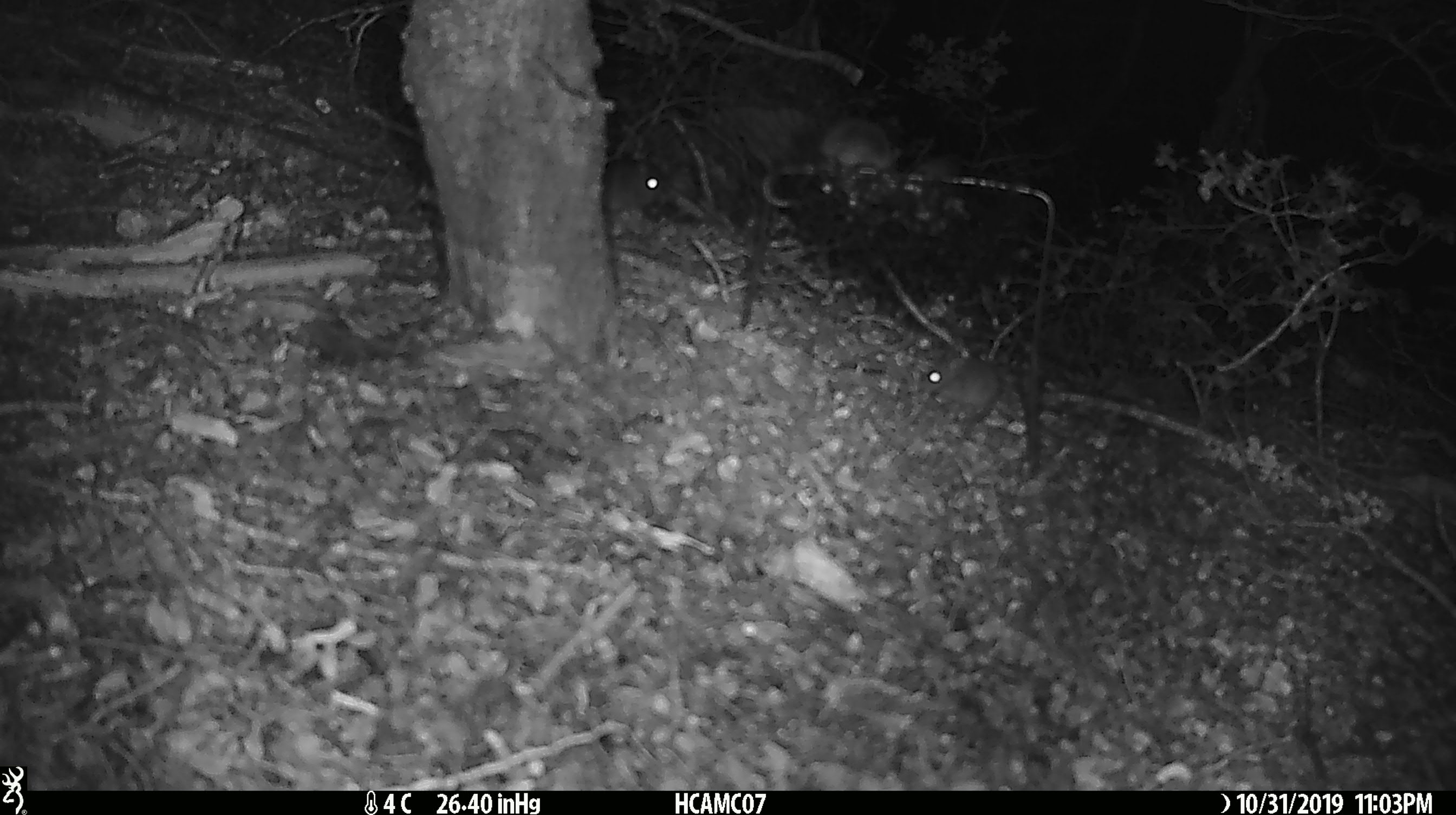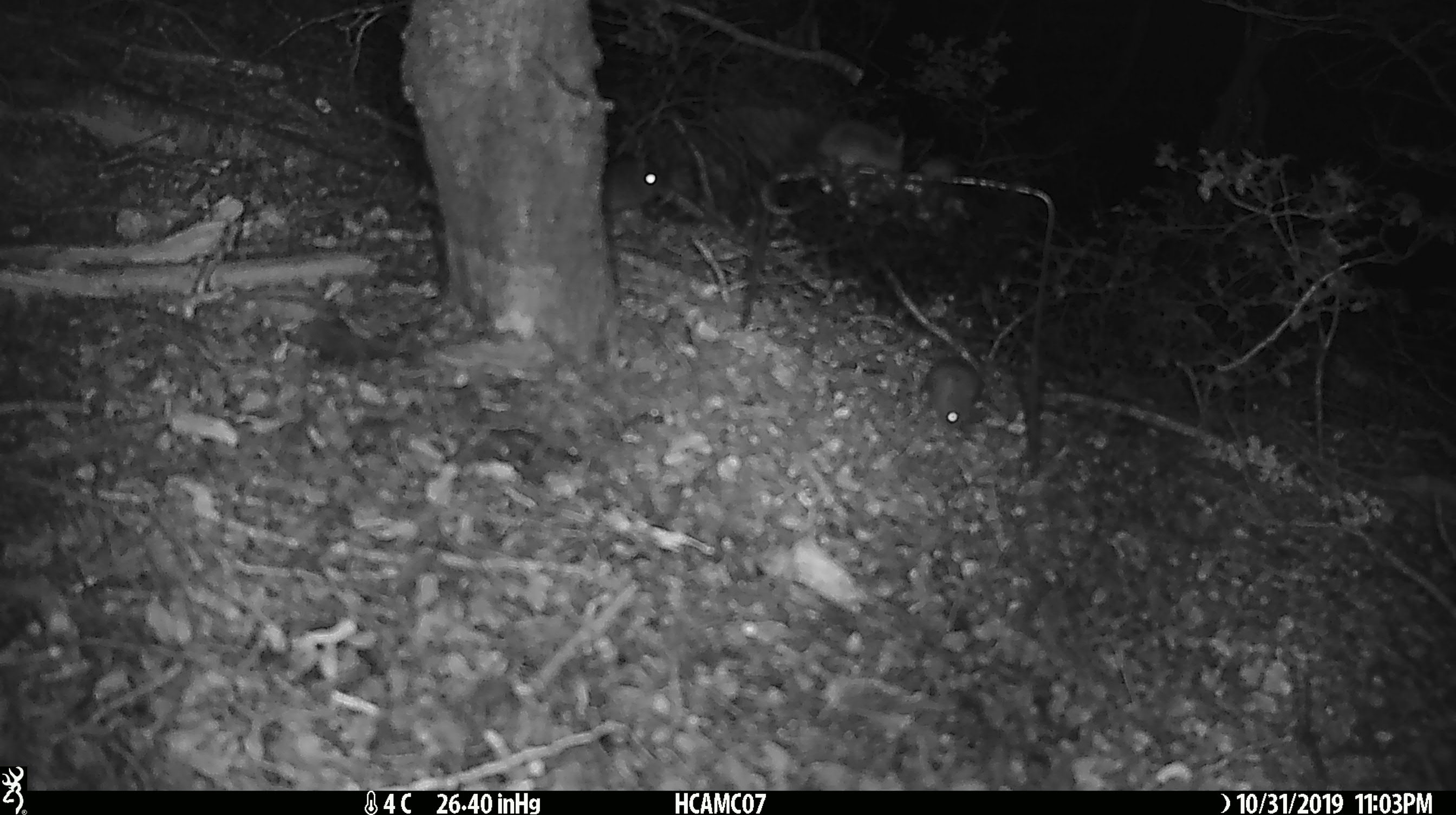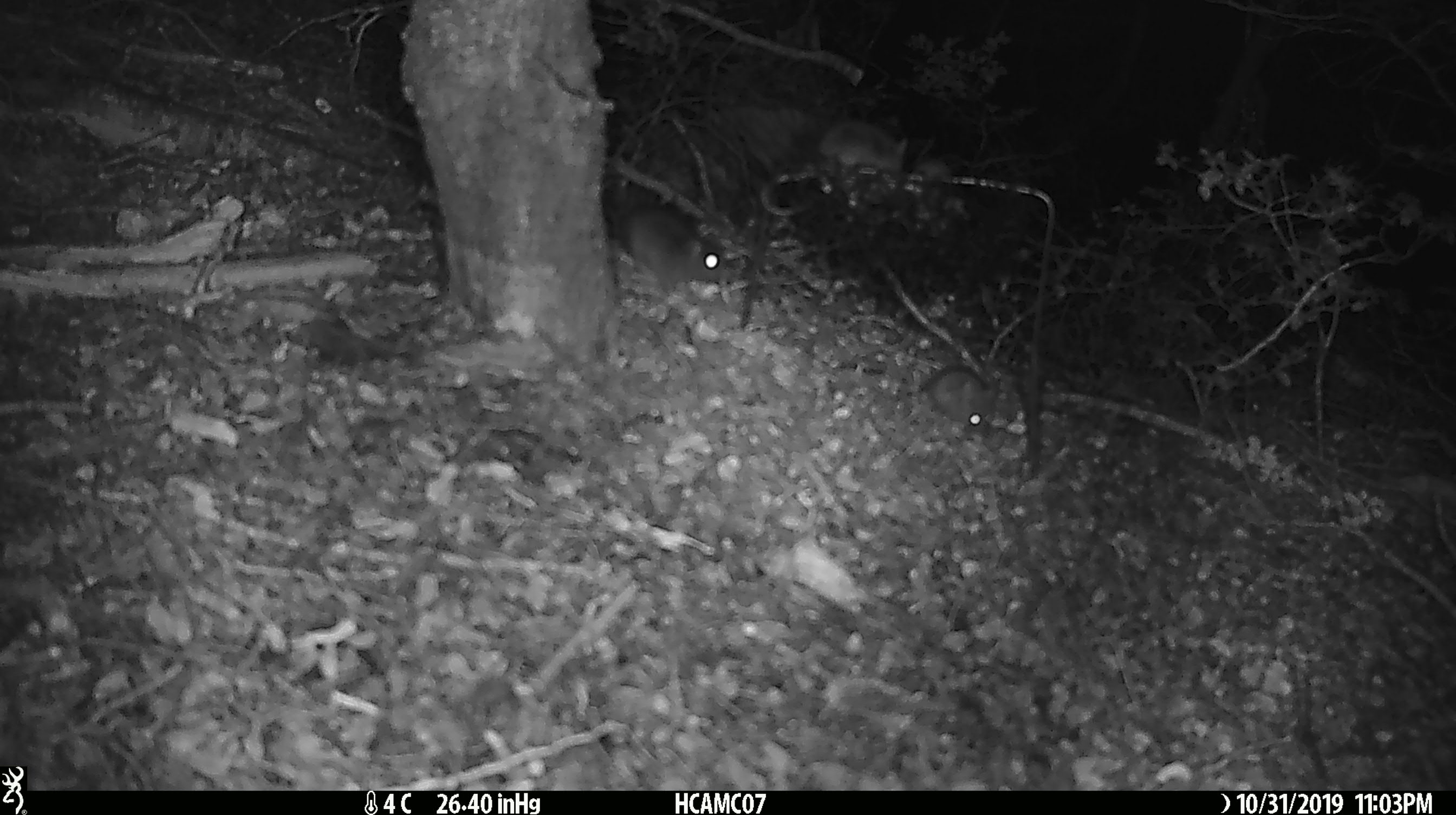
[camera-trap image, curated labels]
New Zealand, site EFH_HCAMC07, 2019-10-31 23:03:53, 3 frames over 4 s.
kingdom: Animalia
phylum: Chordata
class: Mammalia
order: Rodentia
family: Muridae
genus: Mus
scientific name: Mus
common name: mouse